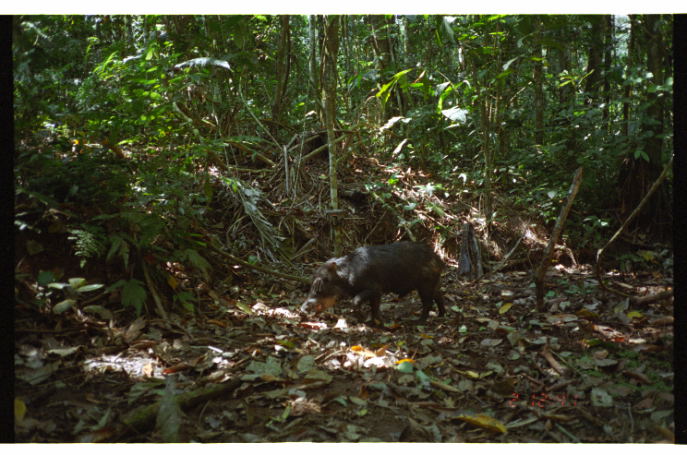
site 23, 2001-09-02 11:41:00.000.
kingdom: Animalia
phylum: Chordata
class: Mammalia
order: Artiodactyla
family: Tayassuidae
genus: Tayassu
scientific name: Tayassu pecari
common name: white-lipped peccary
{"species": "Tayassu pecari (white-lipped peccary)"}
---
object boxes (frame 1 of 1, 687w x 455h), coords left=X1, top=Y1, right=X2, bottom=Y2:
tayassu pecari: left=301, top=241, right=447, bottom=328